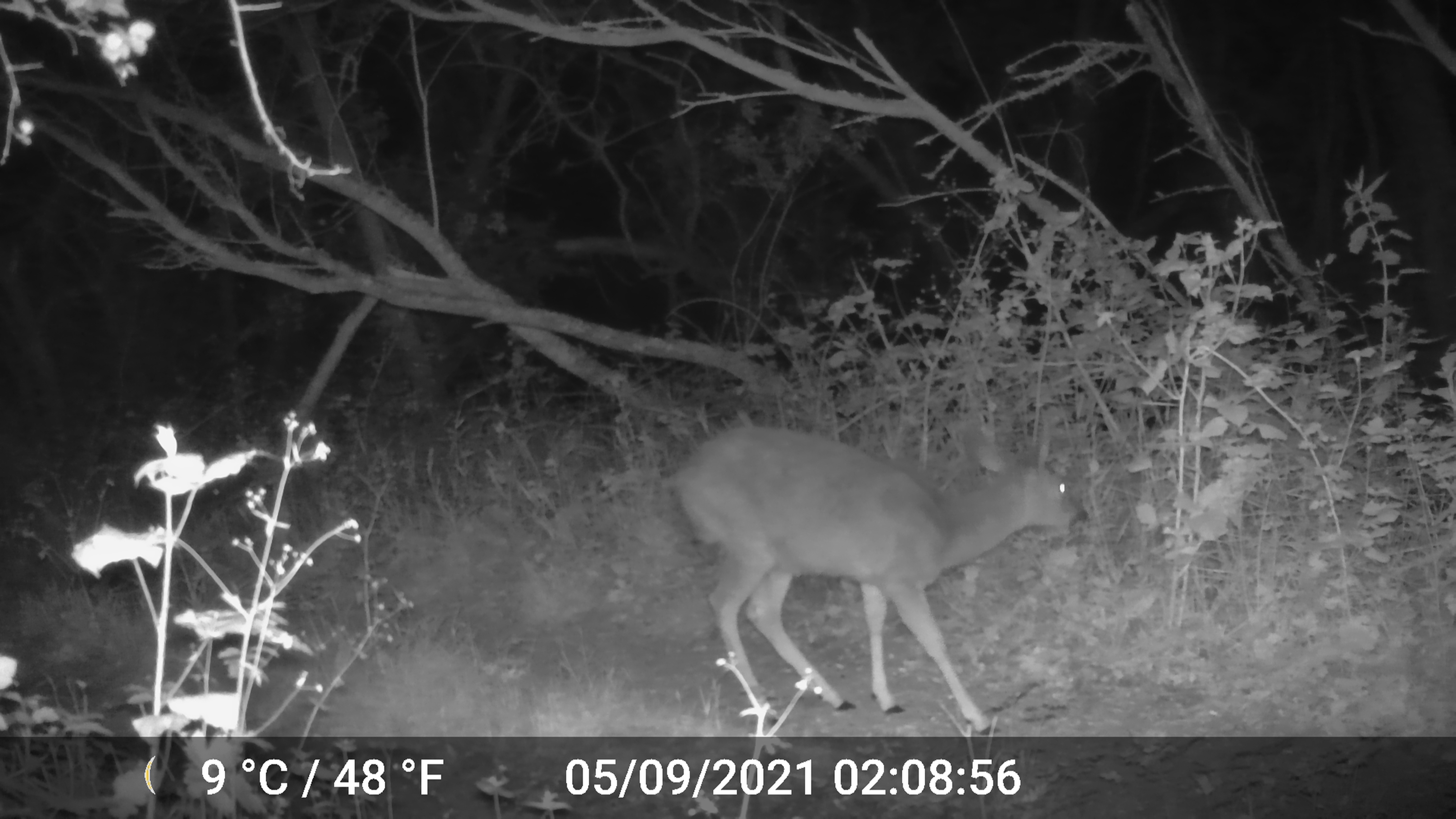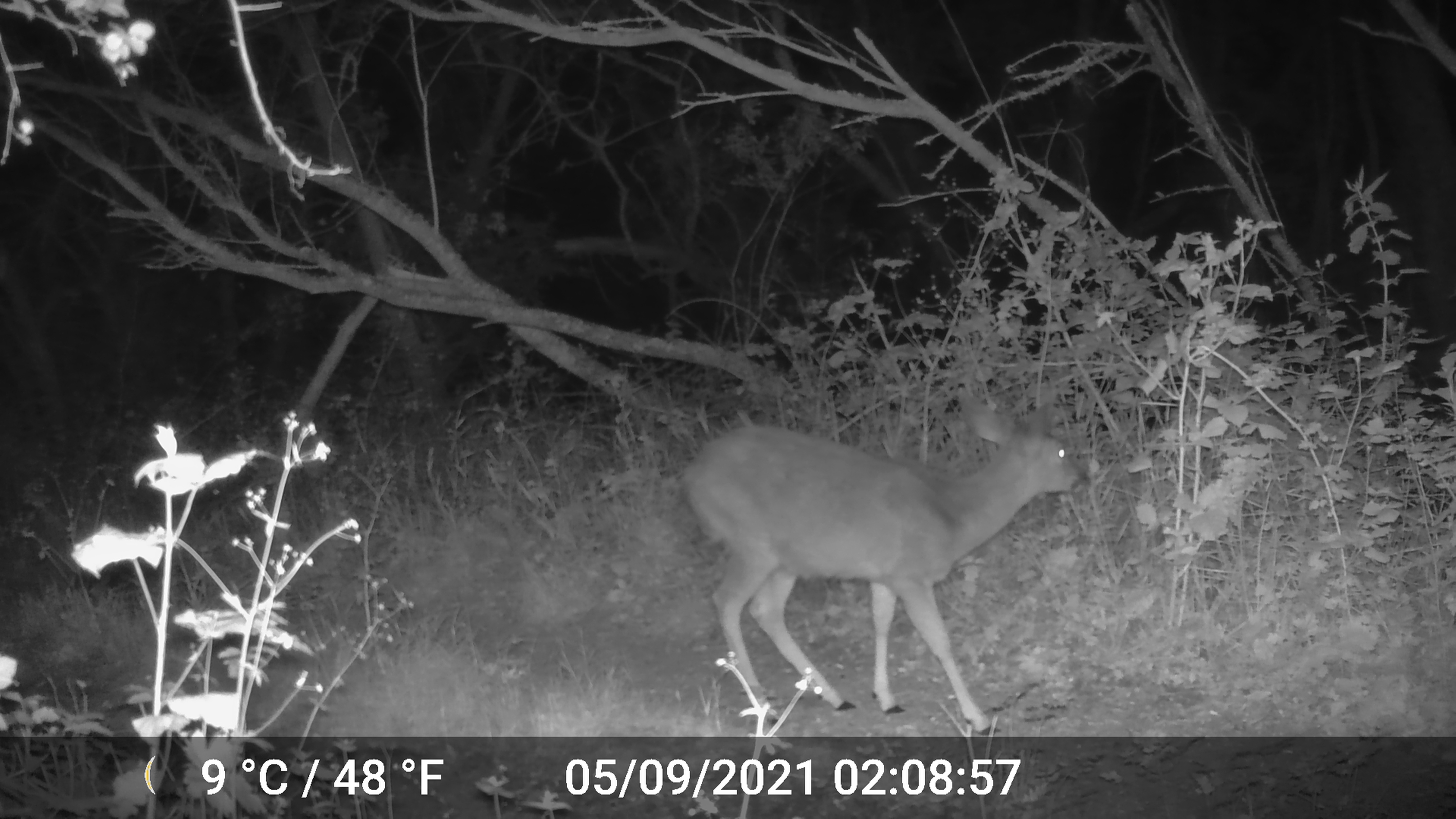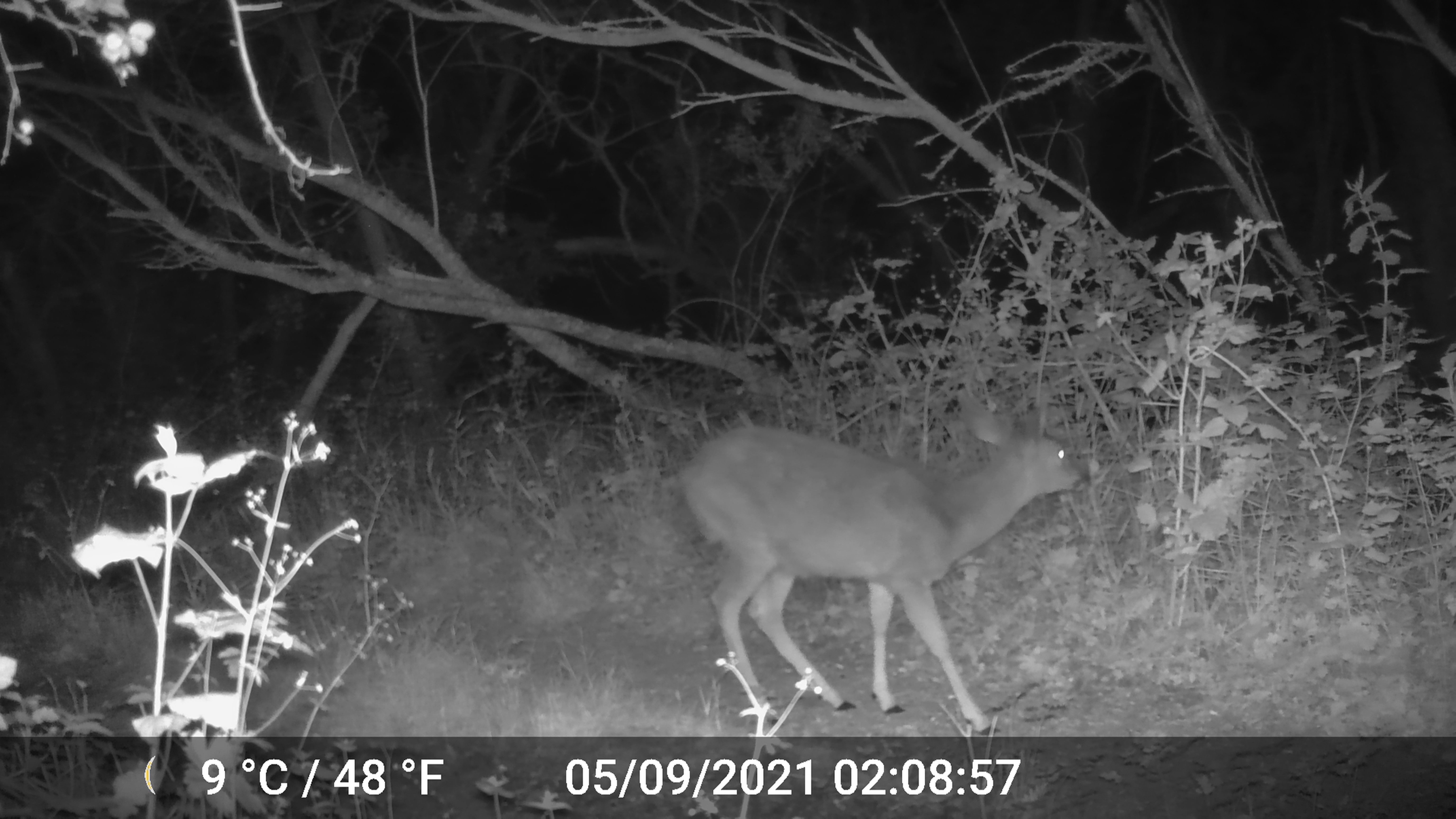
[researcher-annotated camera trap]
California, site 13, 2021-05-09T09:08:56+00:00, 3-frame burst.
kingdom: Animalia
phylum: Chordata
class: Mammalia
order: Artiodactyla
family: Cervidae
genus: Odocoileus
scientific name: Odocoileus hemionus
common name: mule deer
Mule deer (Odocoileus hemionus).